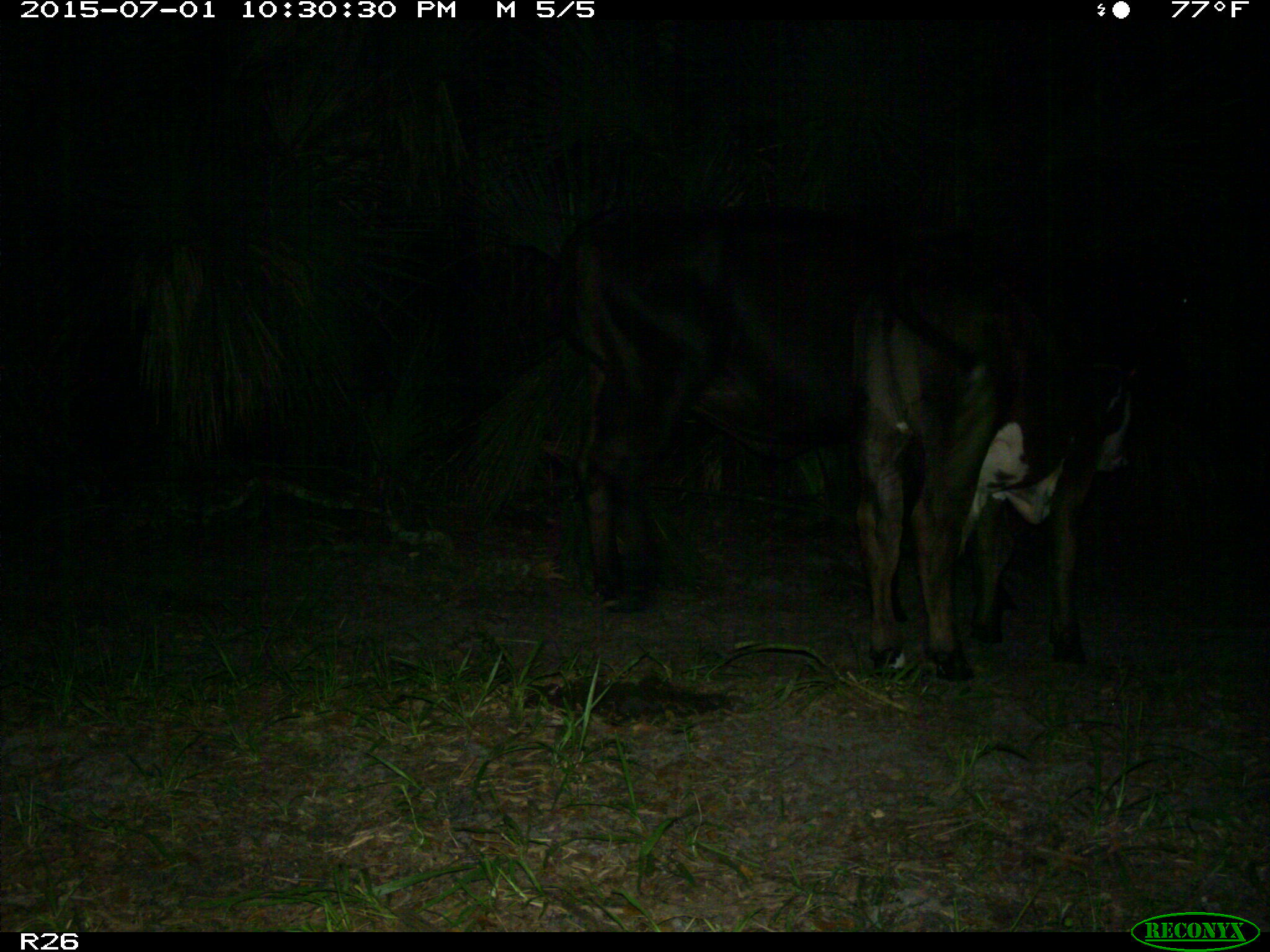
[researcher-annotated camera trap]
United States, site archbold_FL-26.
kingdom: Animalia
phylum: Chordata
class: Mammalia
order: Artiodactyla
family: Bovidae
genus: Bos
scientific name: Bos taurus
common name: domestic cow